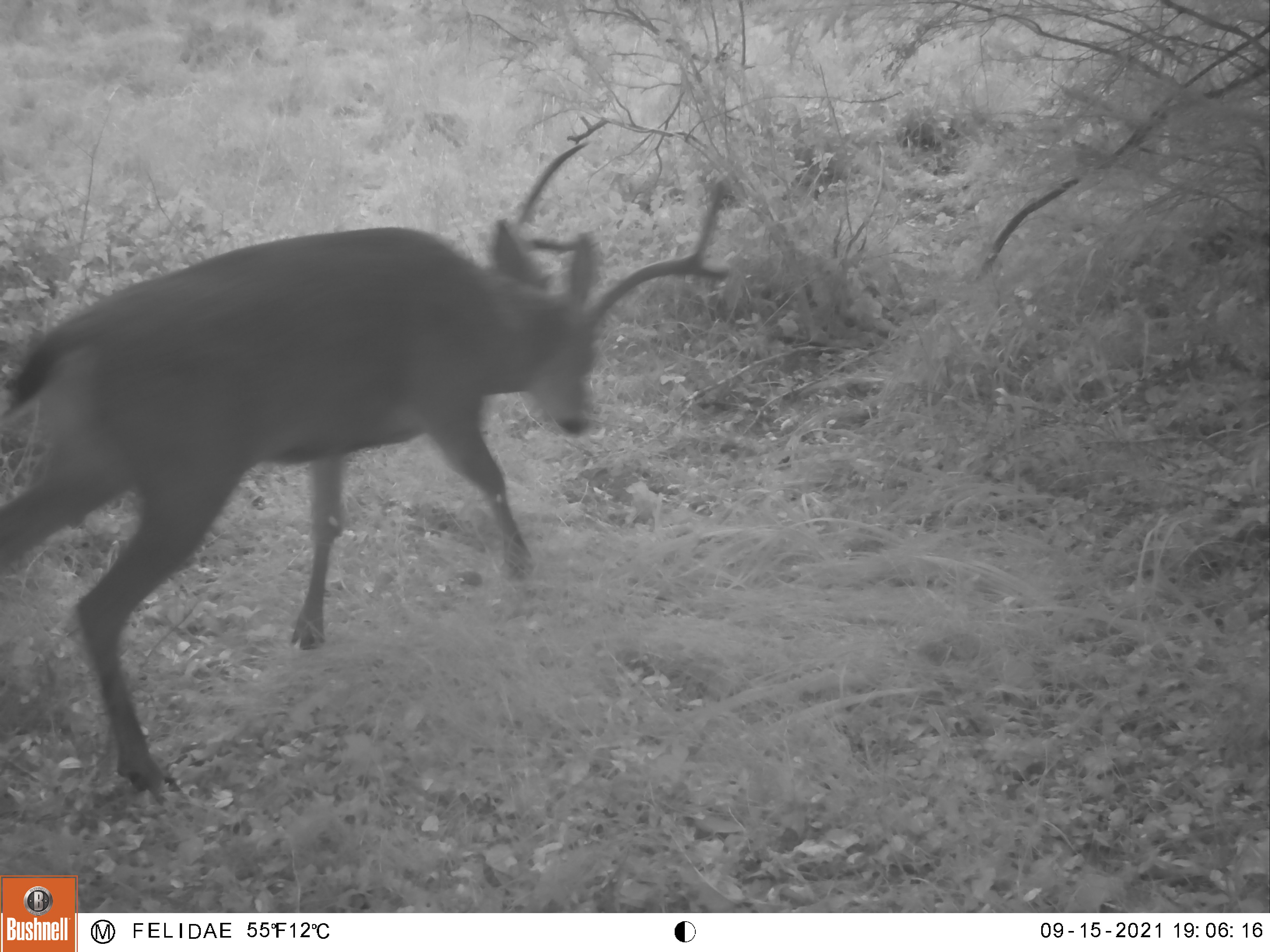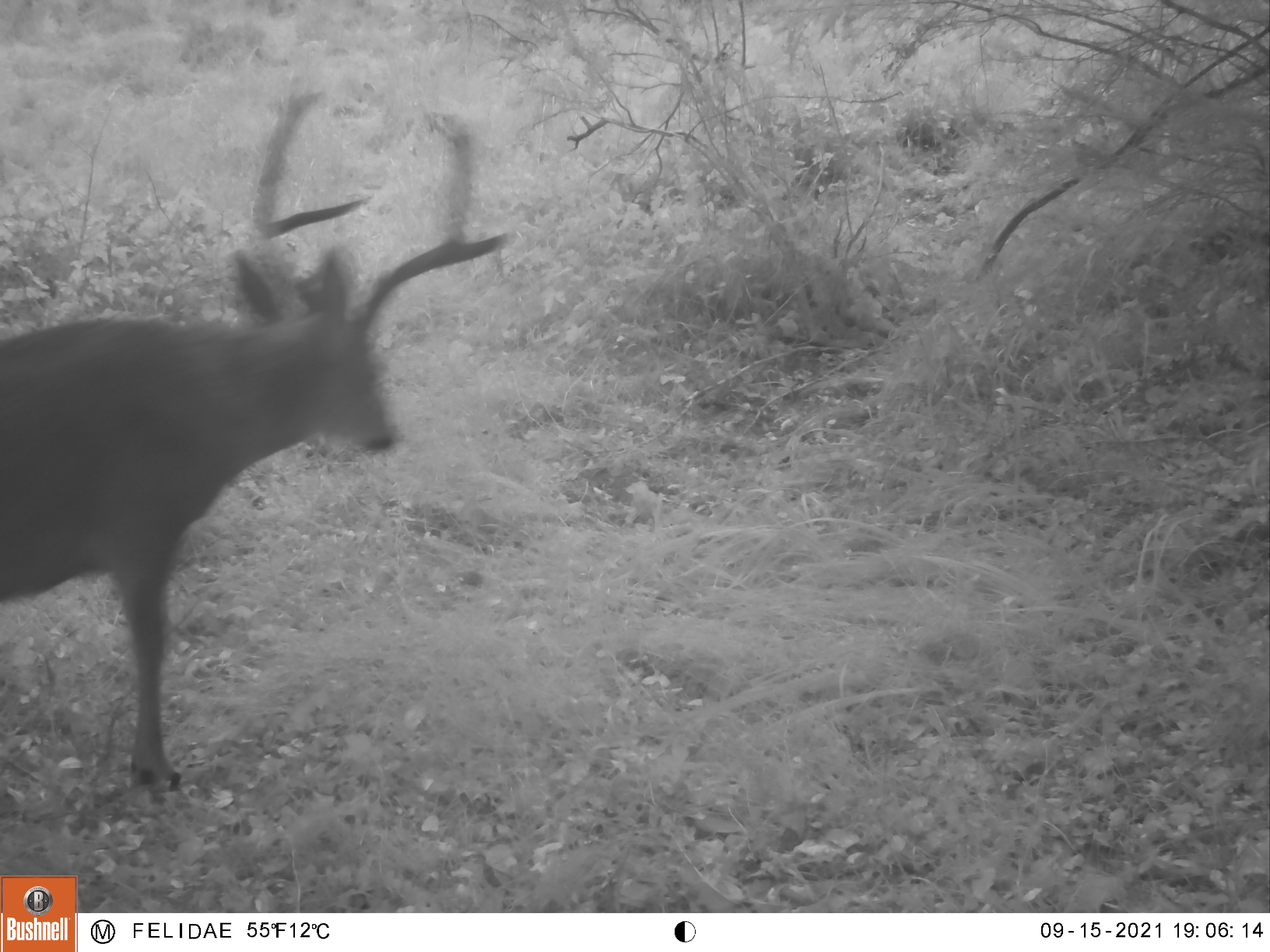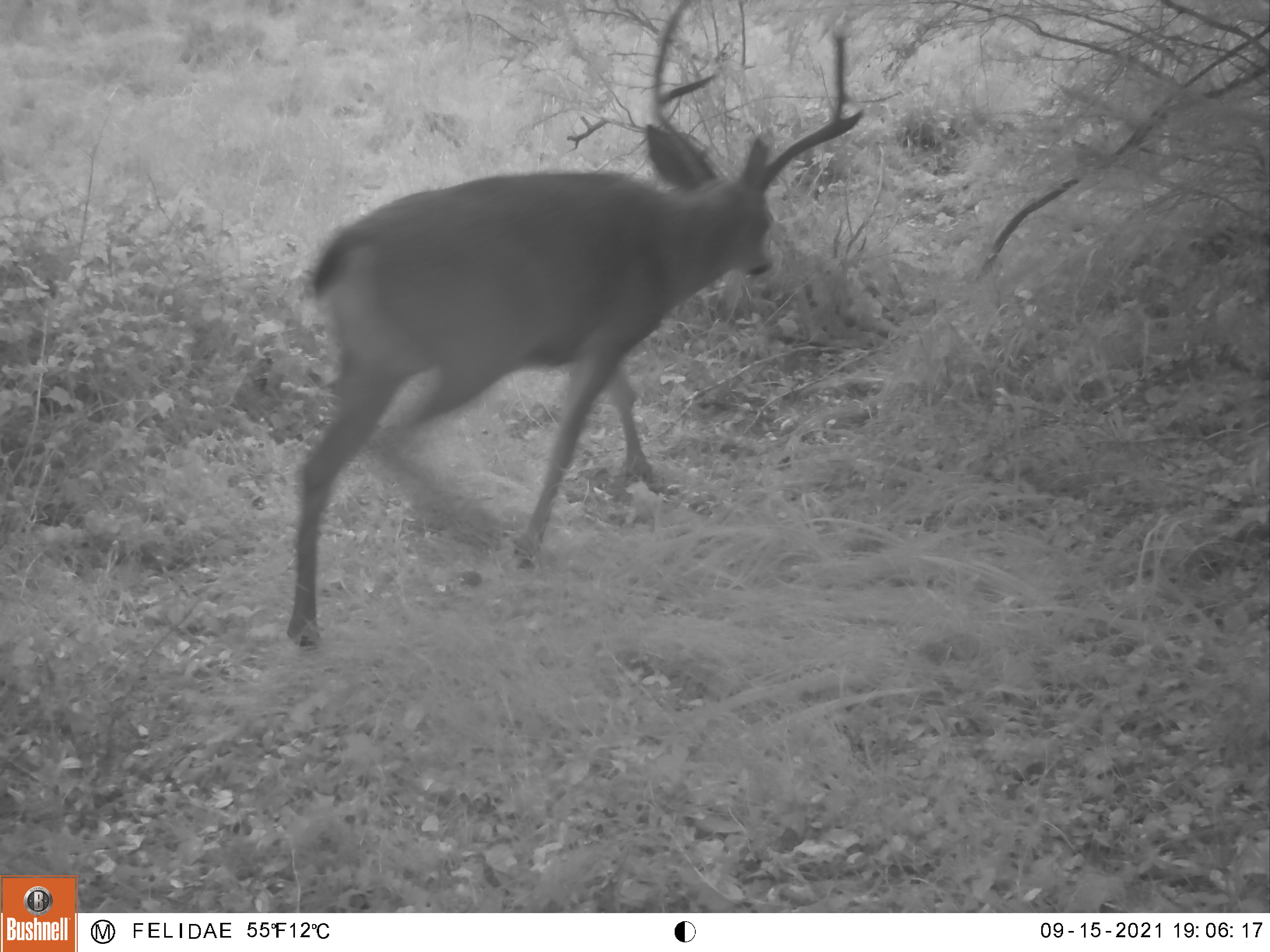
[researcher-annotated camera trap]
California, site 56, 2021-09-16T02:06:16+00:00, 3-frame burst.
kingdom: Animalia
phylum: Chordata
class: Mammalia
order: Artiodactyla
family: Cervidae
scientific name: Cervidae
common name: elk or deer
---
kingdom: Animalia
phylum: Chordata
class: Mammalia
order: Artiodactyla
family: Cervidae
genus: Odocoileus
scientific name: Odocoileus hemionus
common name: mule deer